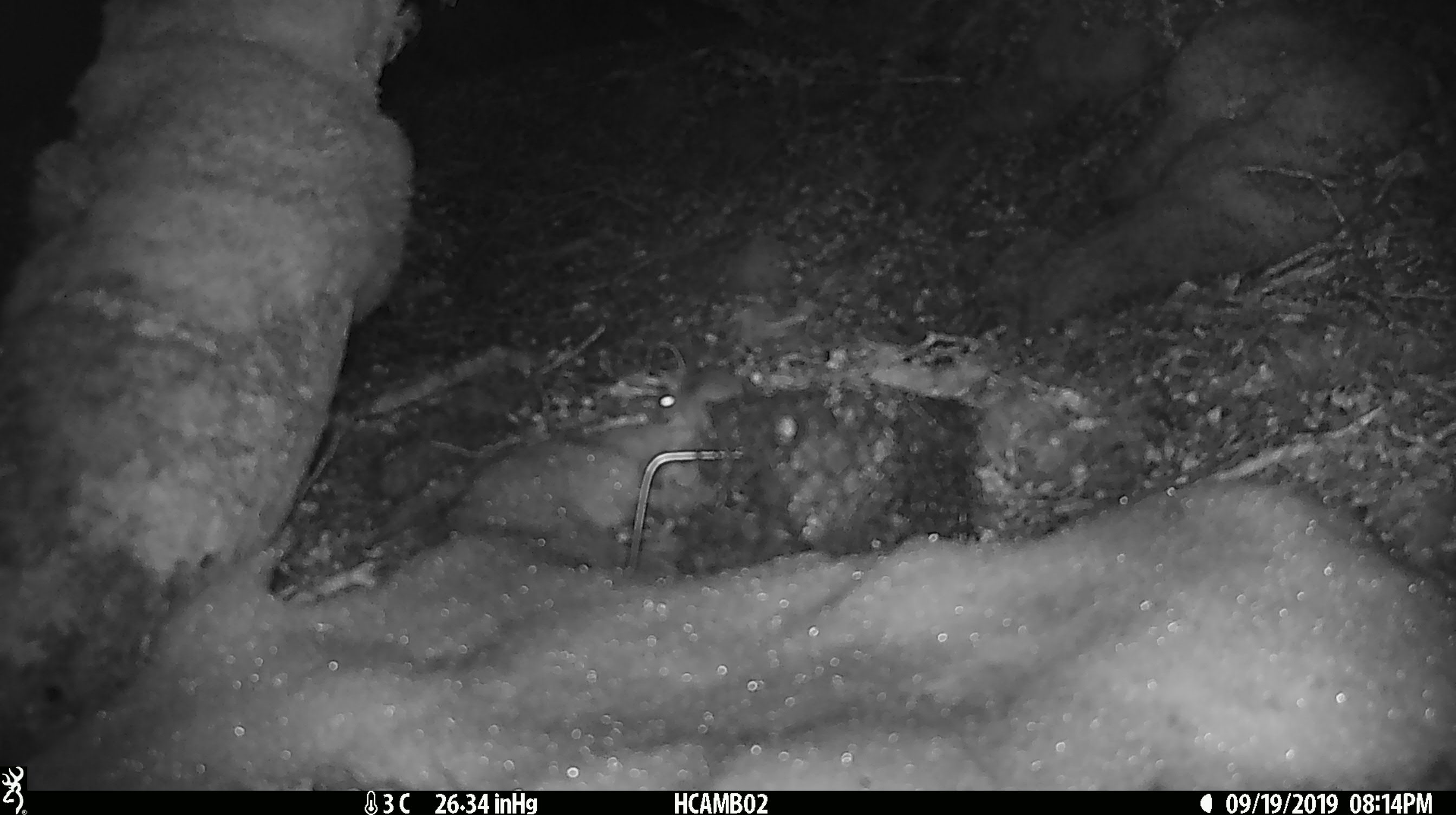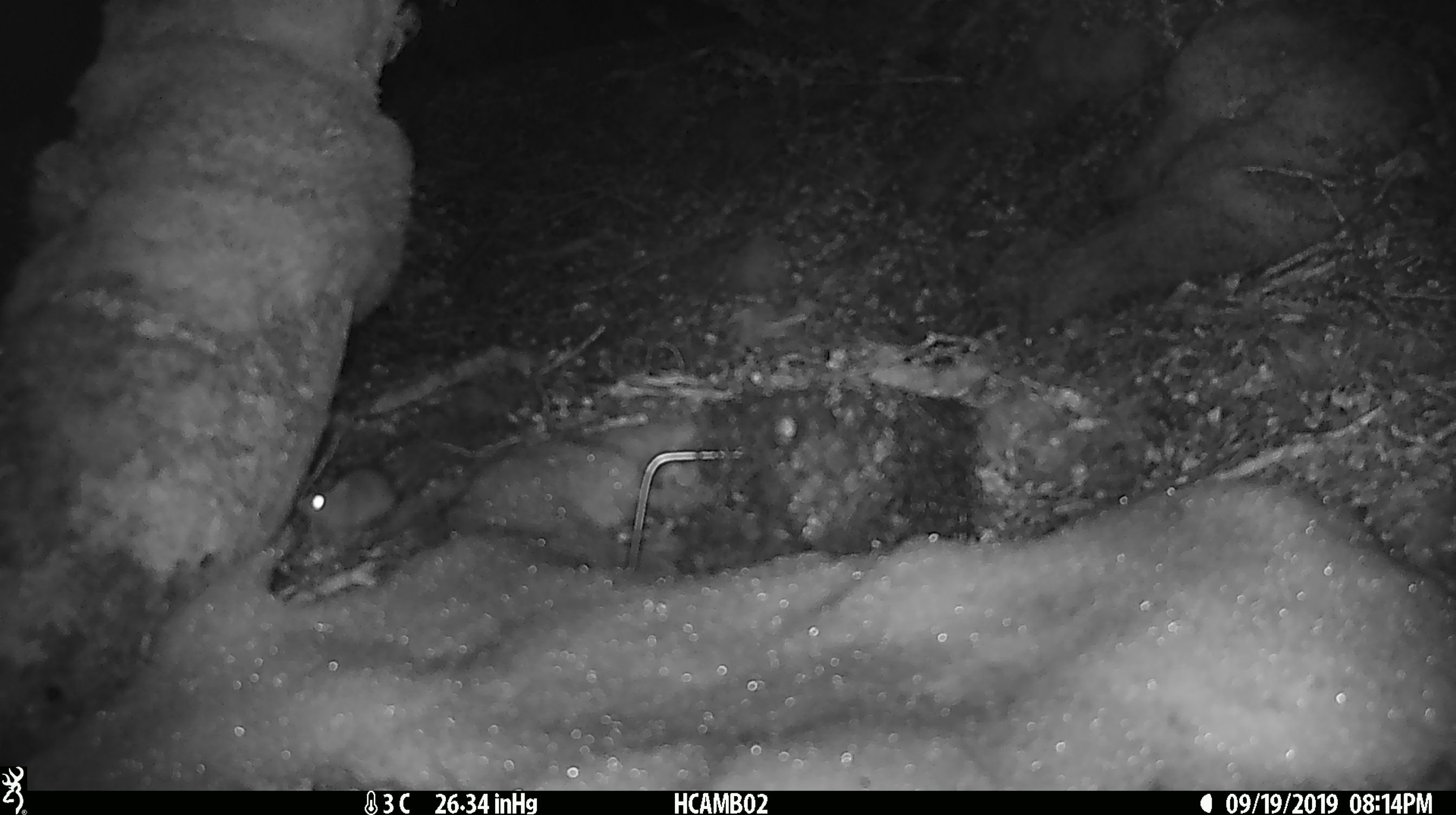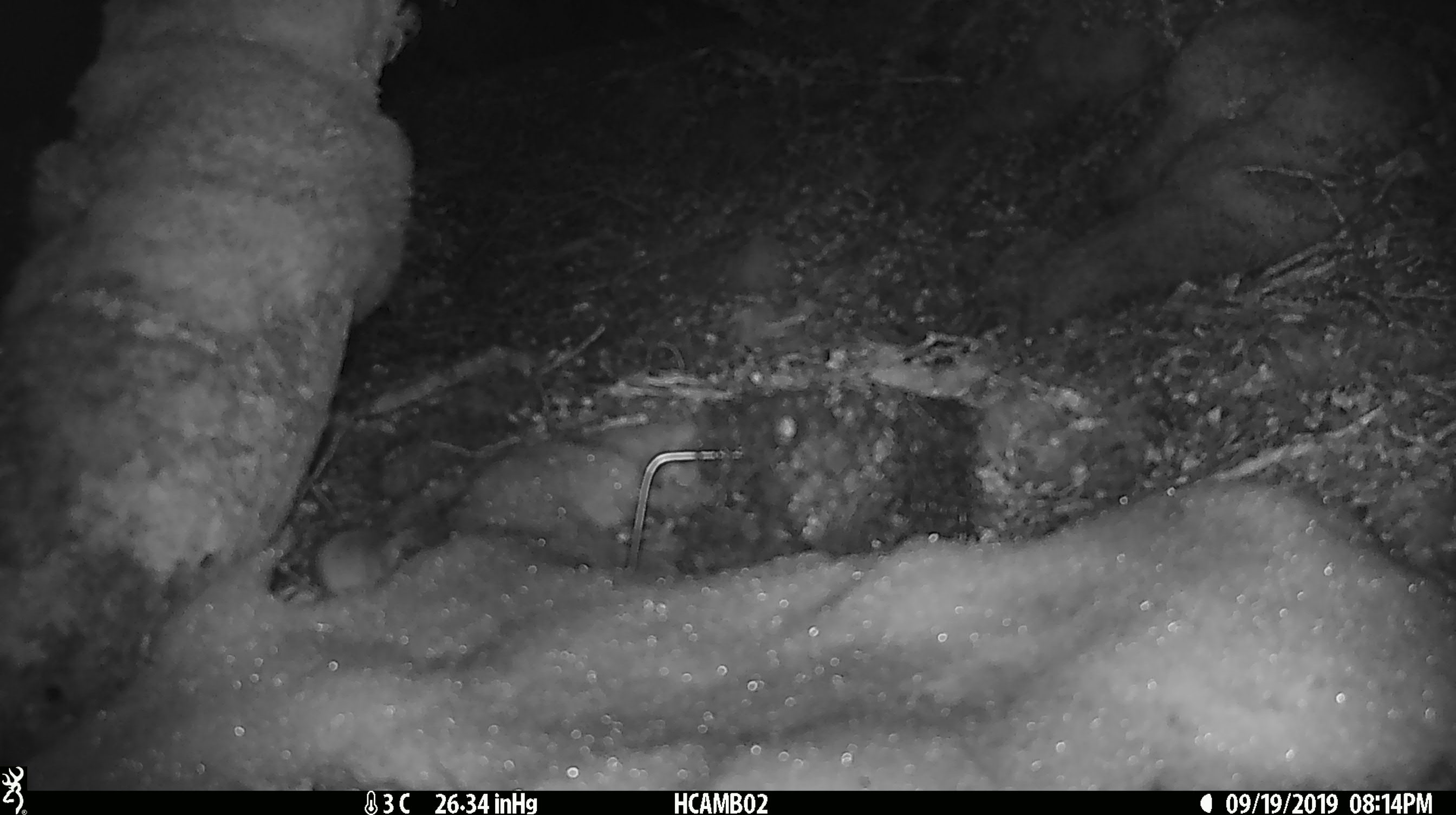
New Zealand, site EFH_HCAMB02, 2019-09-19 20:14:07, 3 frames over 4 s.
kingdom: Animalia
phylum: Chordata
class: Mammalia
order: Rodentia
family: Muridae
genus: Mus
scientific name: Mus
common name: mouse